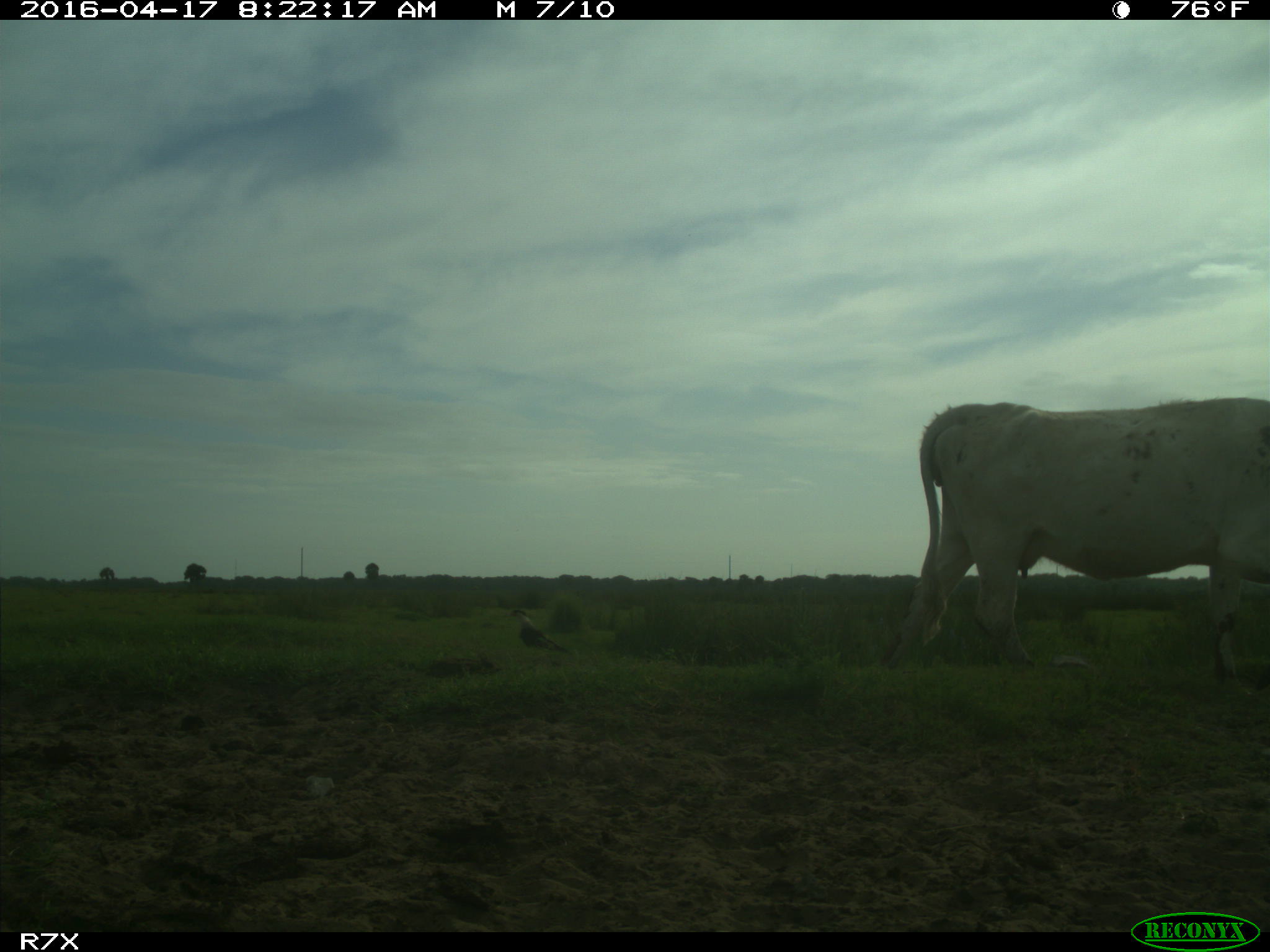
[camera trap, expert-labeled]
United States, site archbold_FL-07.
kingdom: Animalia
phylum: Chordata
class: Mammalia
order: Artiodactyla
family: Bovidae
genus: Bos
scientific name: Bos taurus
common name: domestic cow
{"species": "Bos taurus (domestic cow)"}